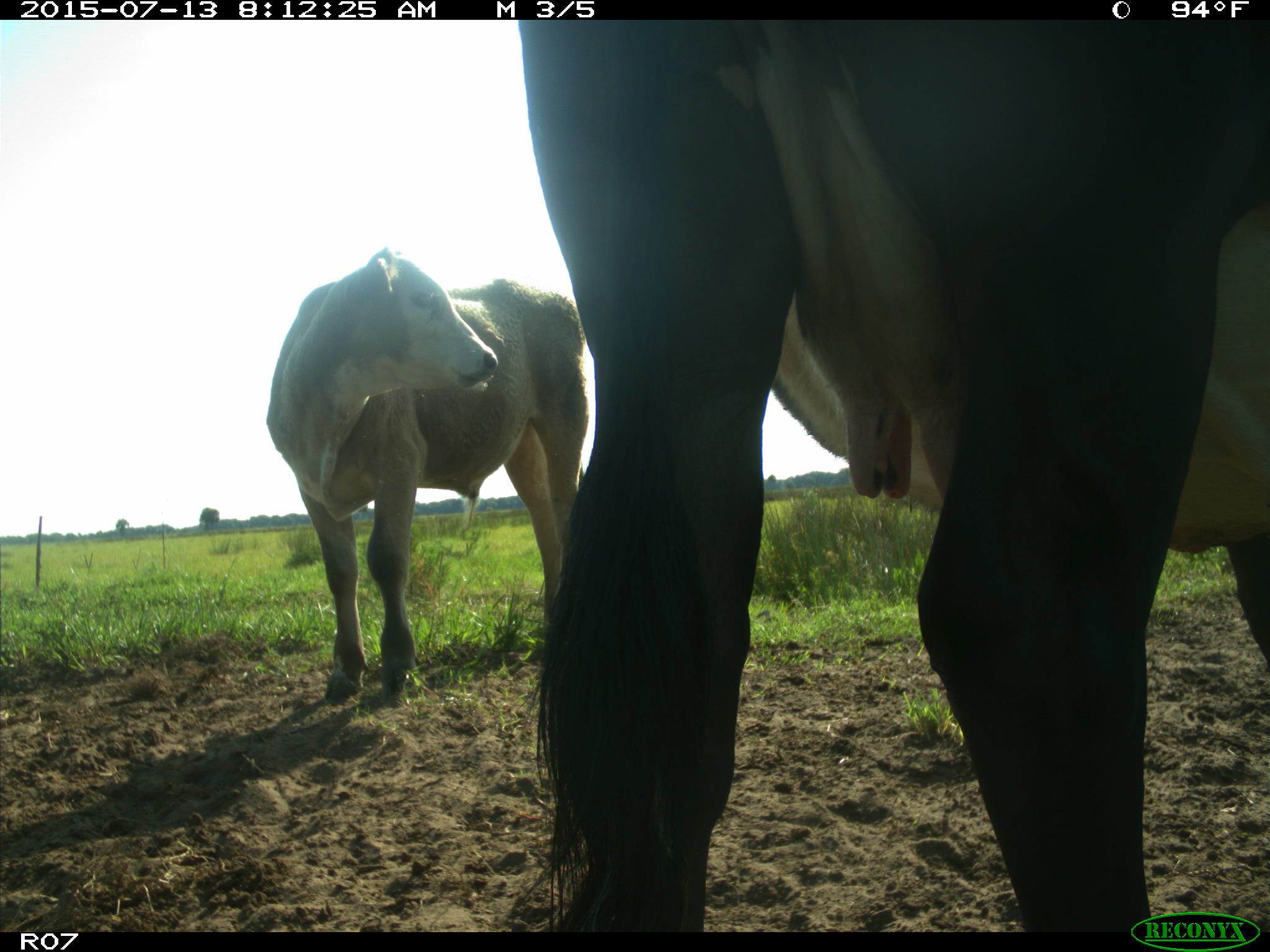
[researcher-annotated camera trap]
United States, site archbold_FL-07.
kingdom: Animalia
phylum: Chordata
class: Mammalia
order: Artiodactyla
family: Bovidae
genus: Bos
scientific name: Bos taurus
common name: domestic cow